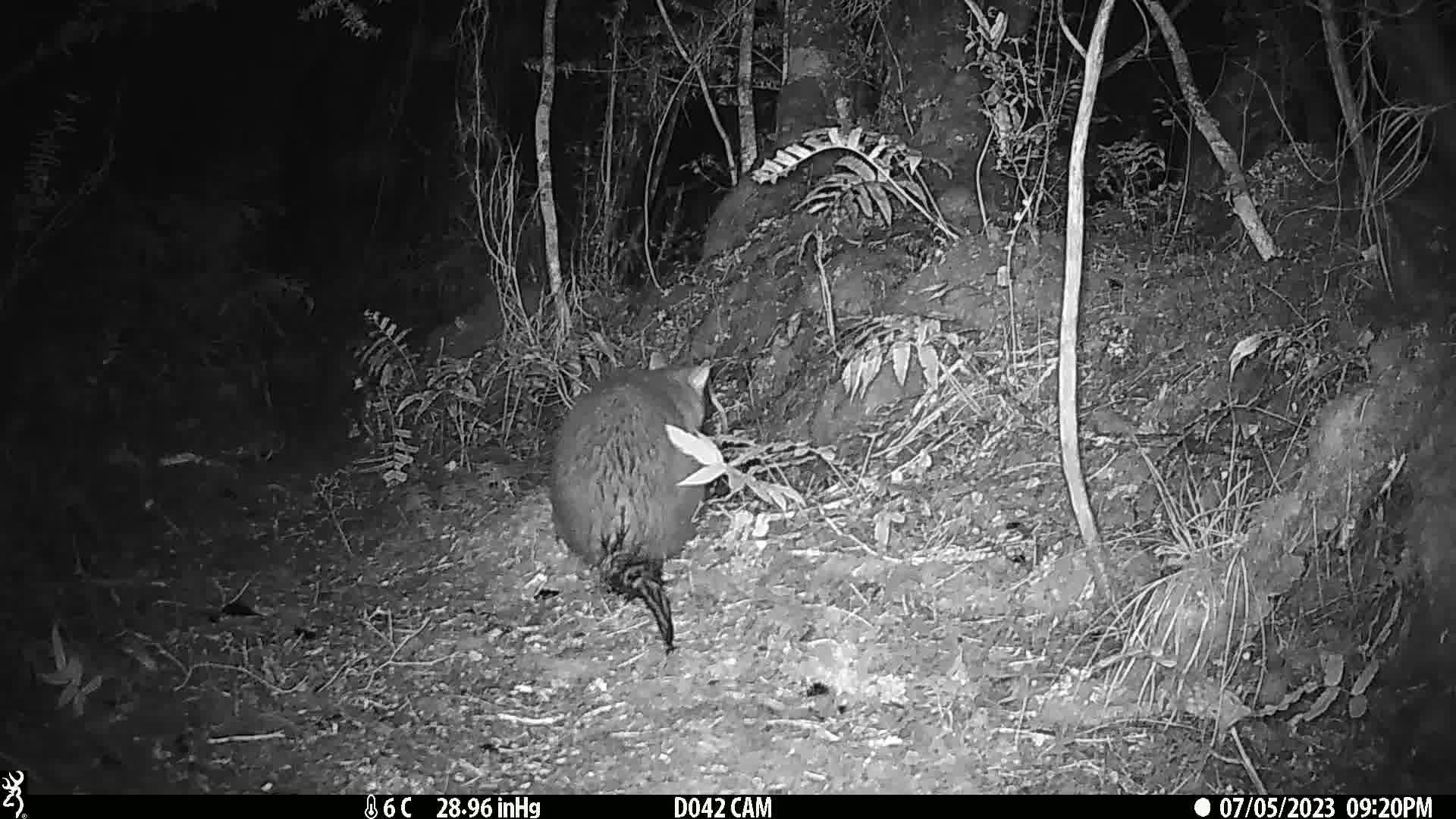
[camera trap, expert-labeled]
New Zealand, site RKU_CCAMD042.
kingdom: Animalia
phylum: Chordata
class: Mammalia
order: Diprotodontia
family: Phalangeridae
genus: Trichosurus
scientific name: Trichosurus vulpecula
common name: common brushtail possum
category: possum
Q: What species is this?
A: Possum (common brushtail possum) (Trichosurus vulpecula).